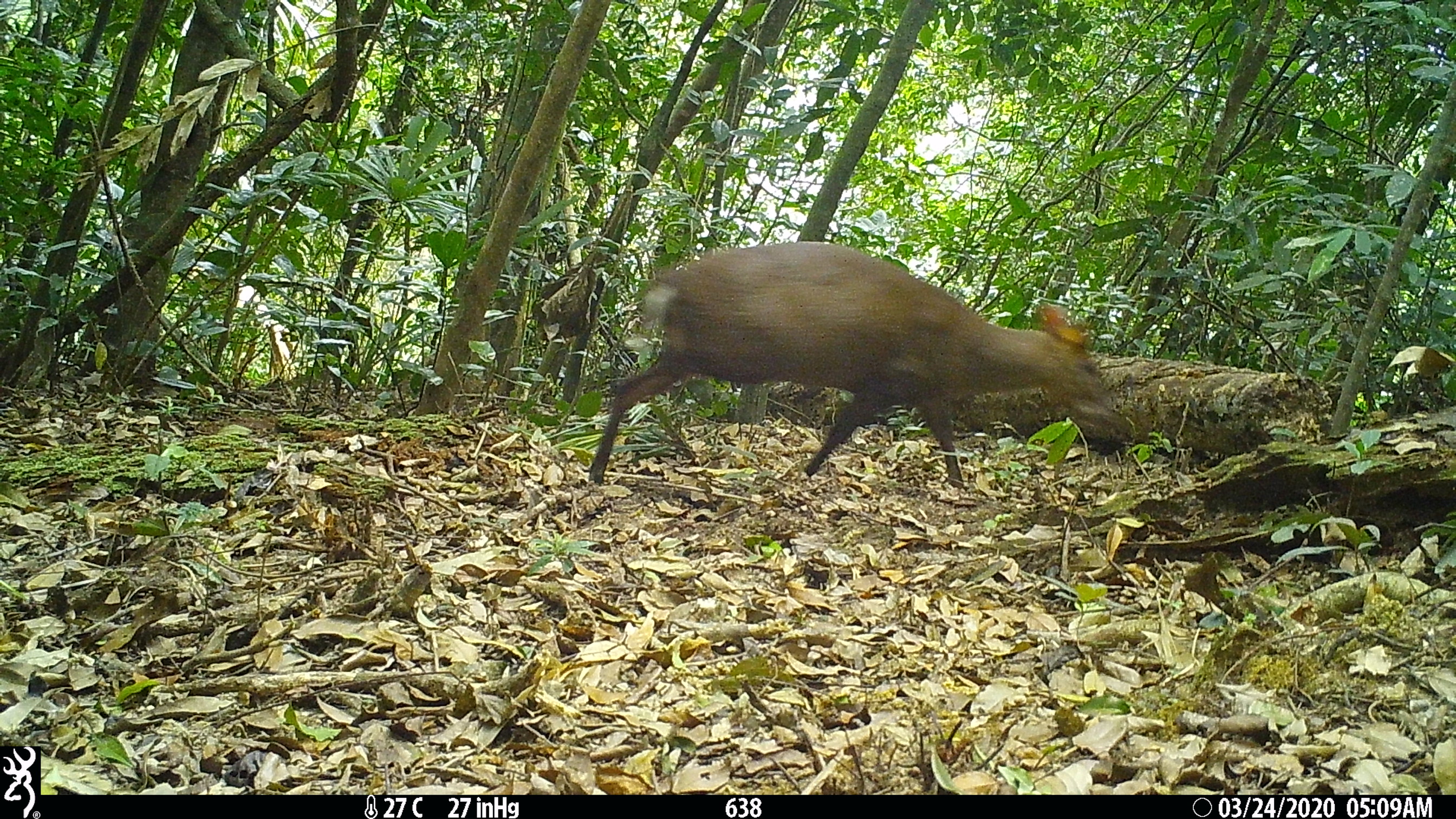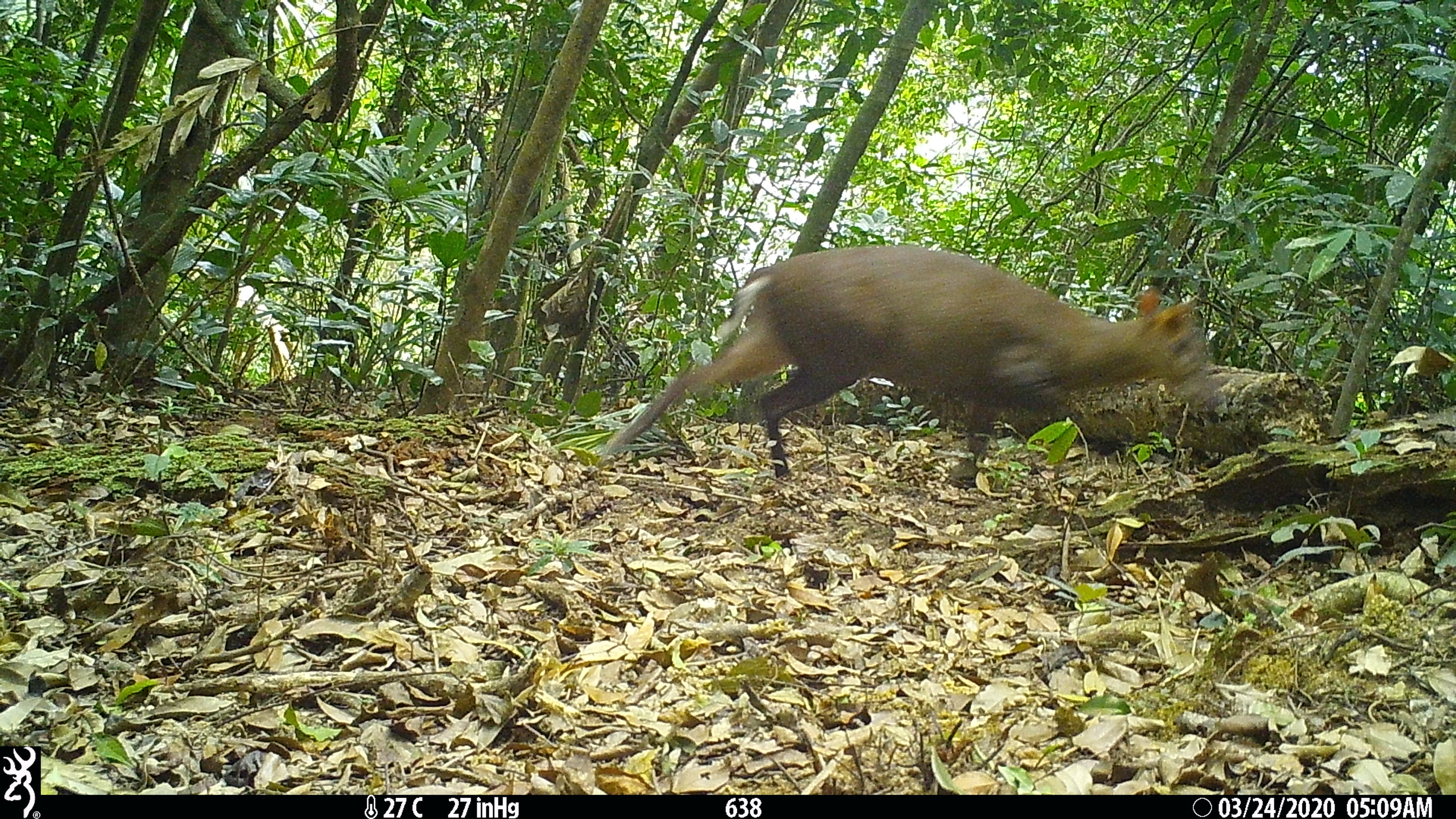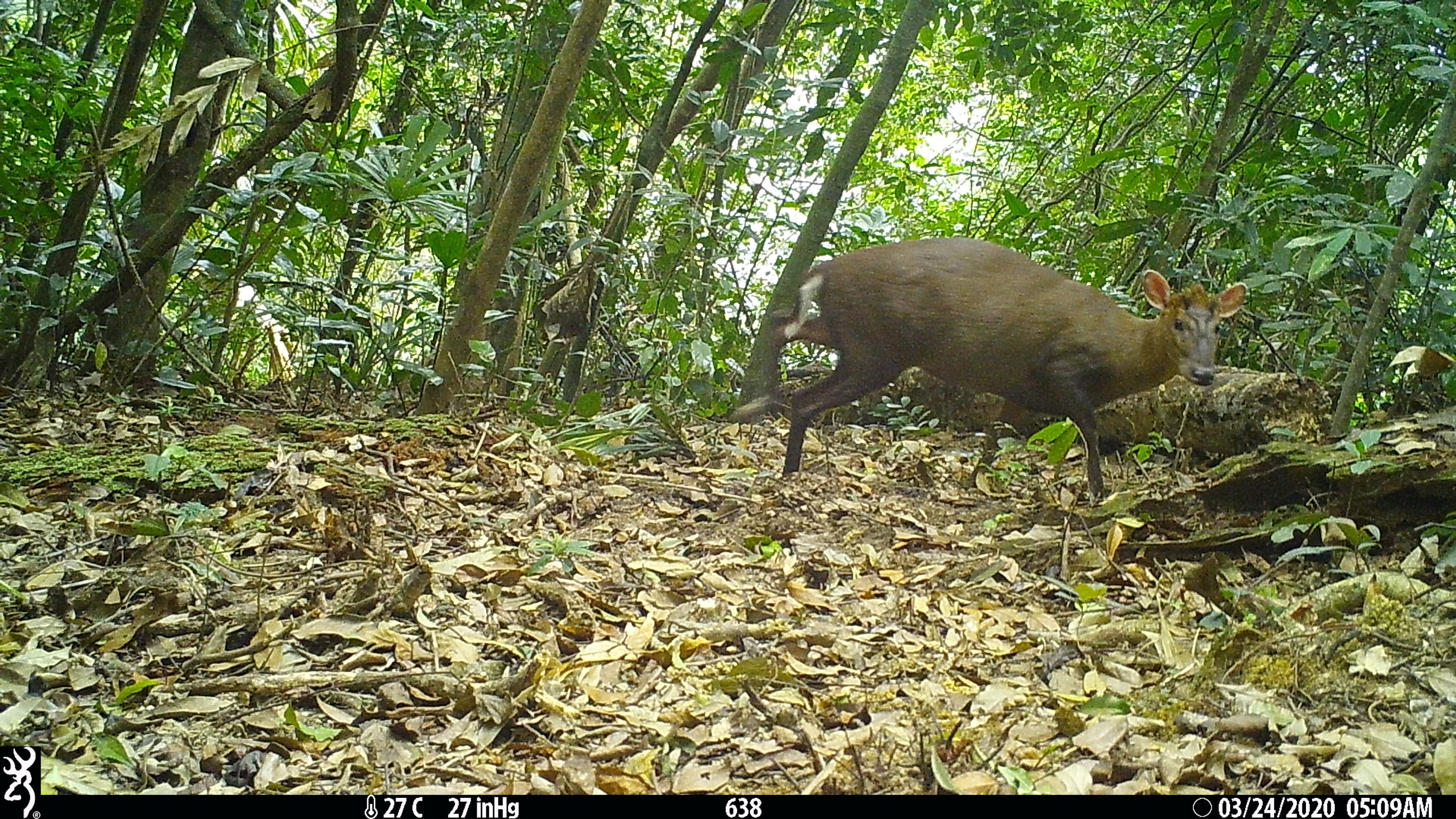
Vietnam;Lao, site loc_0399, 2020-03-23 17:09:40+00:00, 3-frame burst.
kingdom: Animalia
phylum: Chordata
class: Mammalia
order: Artiodactyla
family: Cervidae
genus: Muntiacus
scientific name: Muntiacus rooseveltorum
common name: roosevelt's muntjac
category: roosevelts muntjac group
Roosevelts muntjac group (roosevelt's muntjac) (Muntiacus rooseveltorum). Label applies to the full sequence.